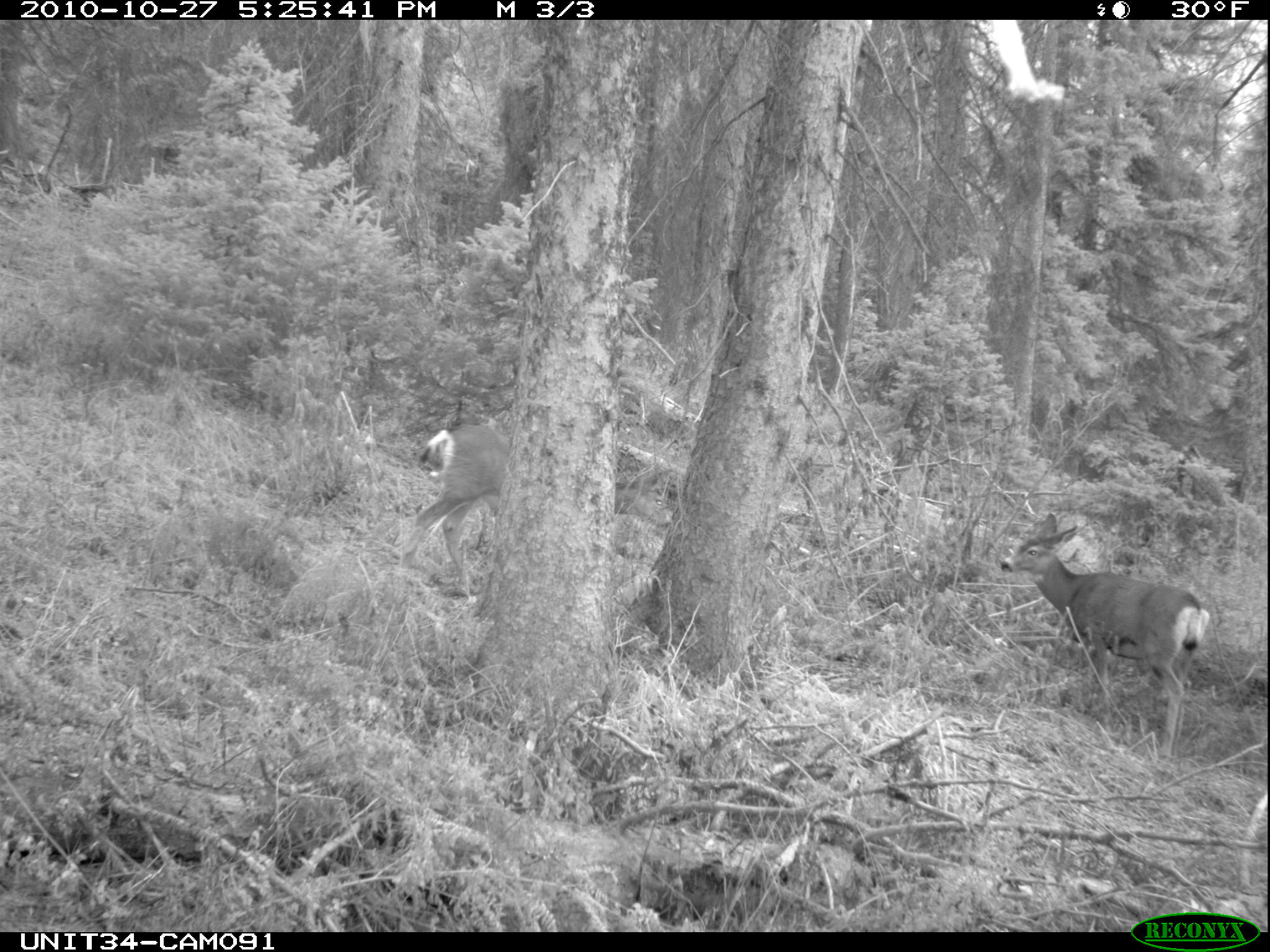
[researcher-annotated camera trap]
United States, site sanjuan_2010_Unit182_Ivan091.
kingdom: Animalia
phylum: Chordata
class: Mammalia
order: Artiodactyla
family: Cervidae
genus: Odocoileus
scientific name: Odocoileus hemionus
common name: mule deer